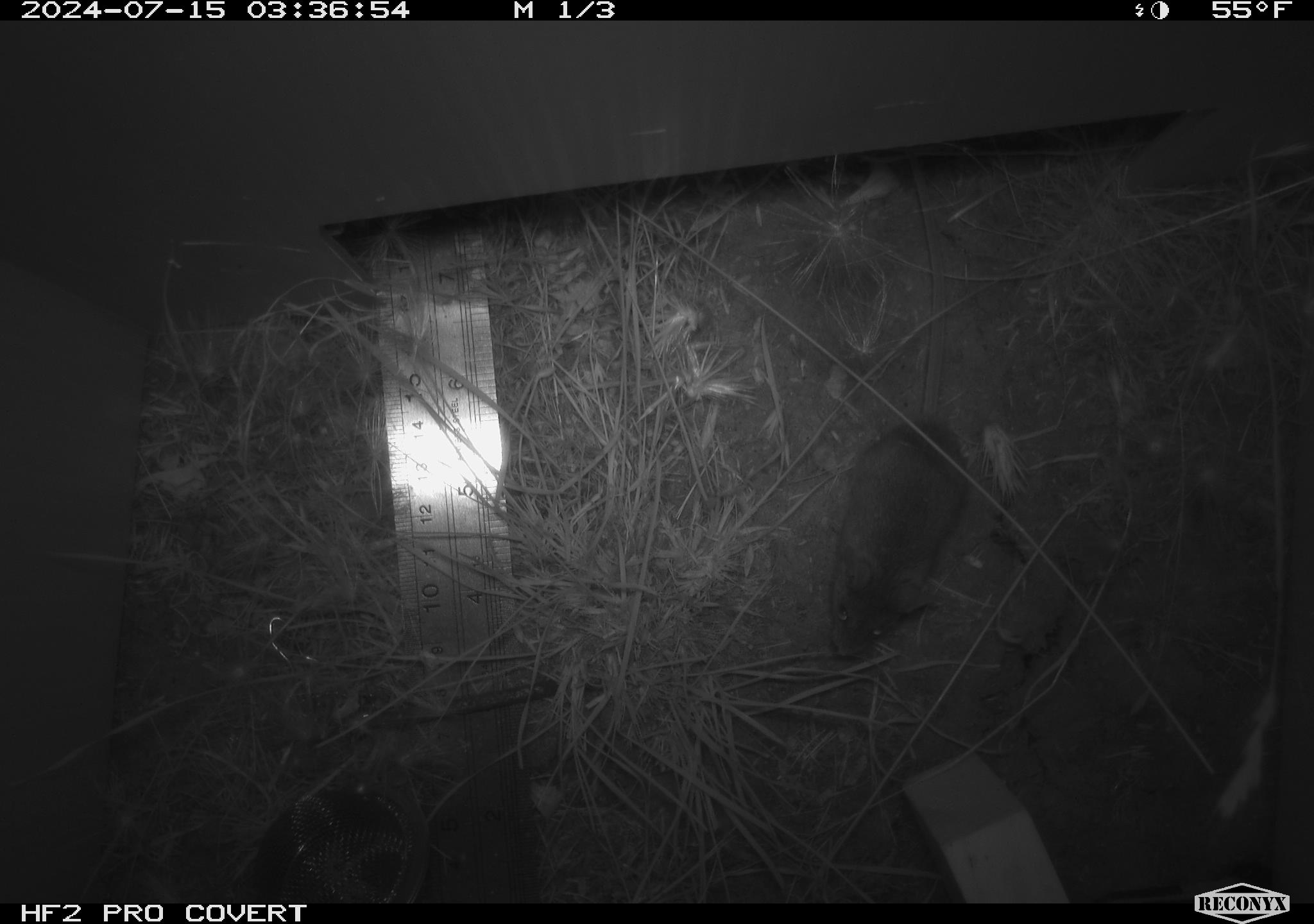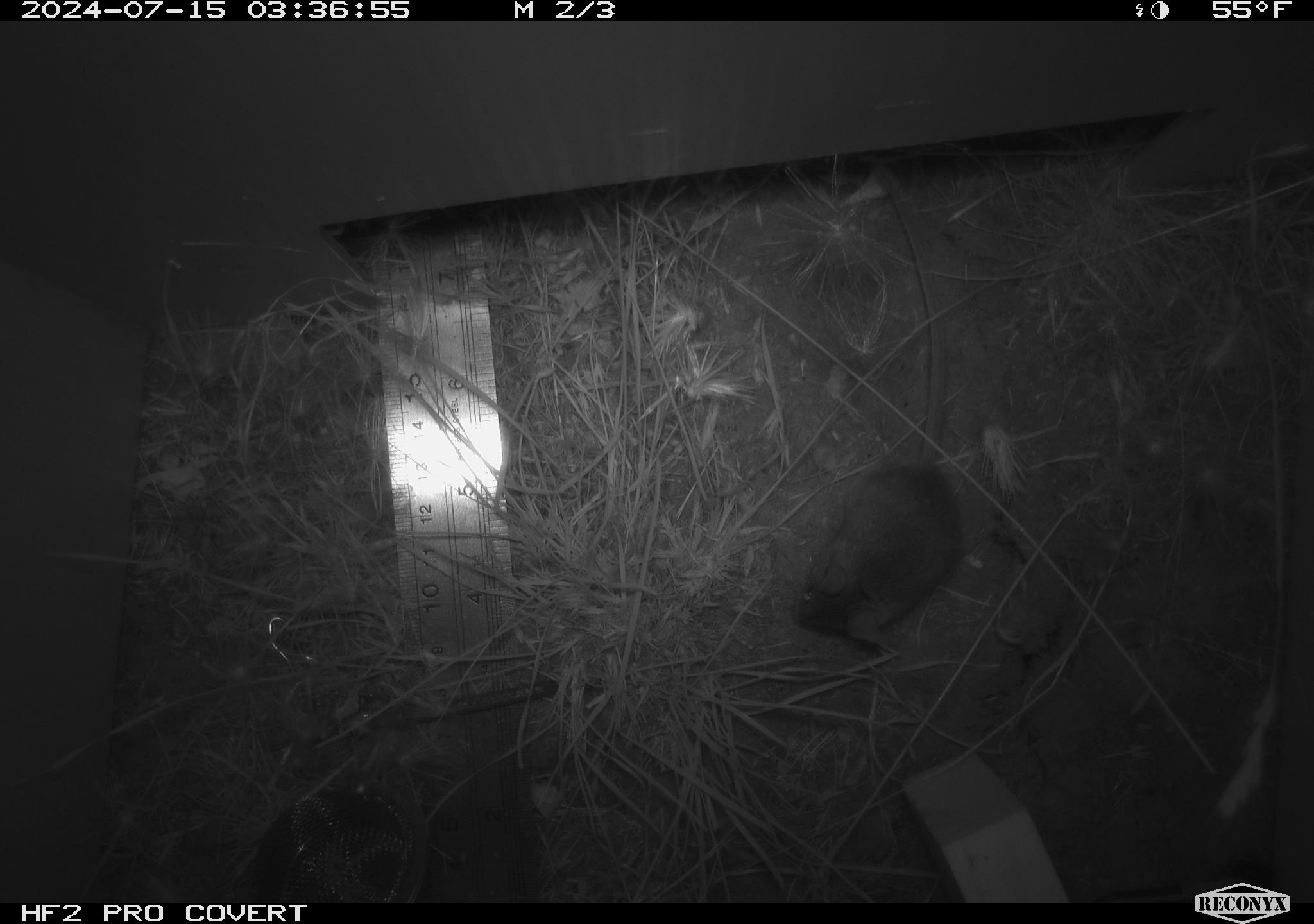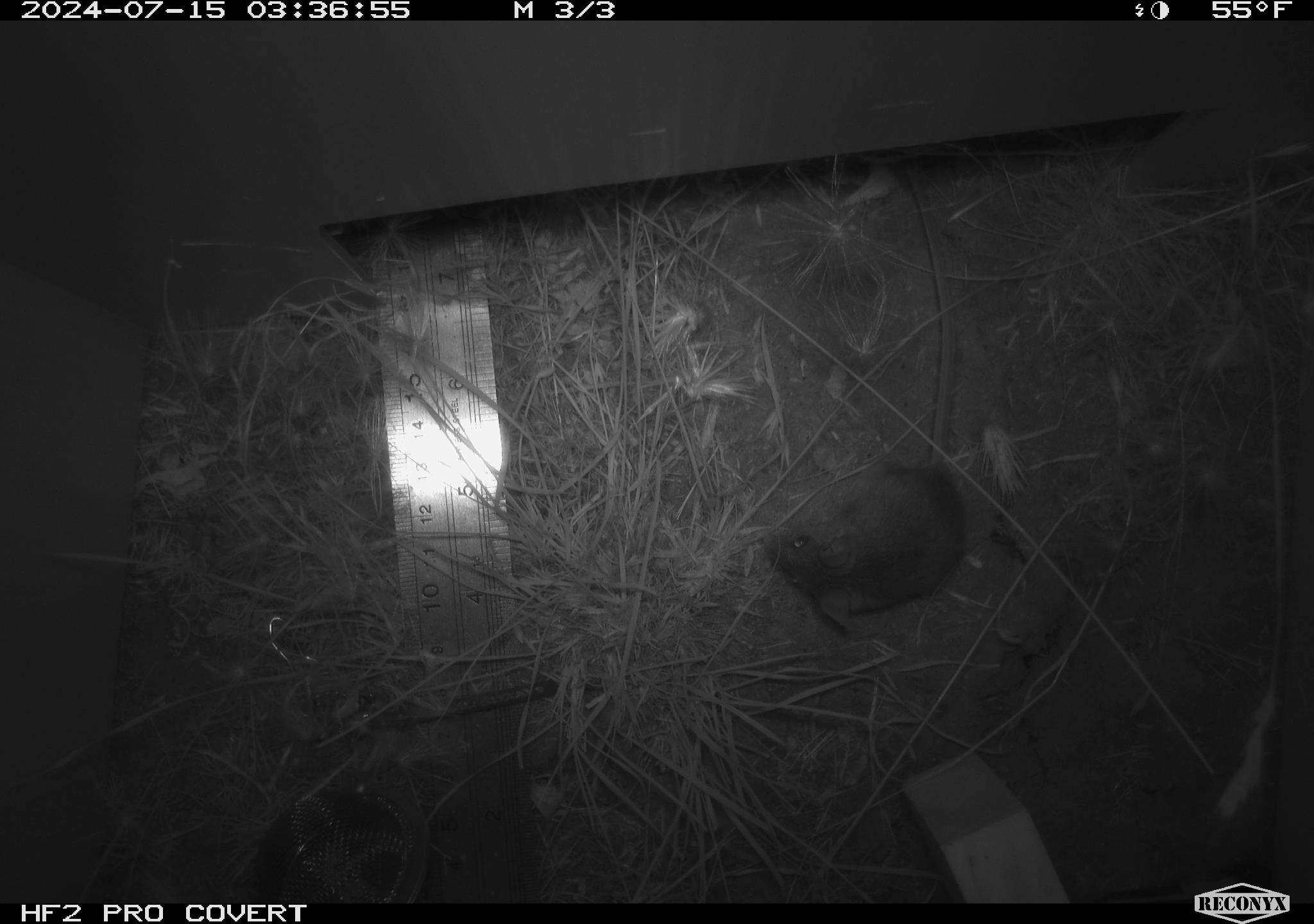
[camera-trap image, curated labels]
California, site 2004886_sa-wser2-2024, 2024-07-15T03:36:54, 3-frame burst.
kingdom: Animalia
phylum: Chordata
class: Mammalia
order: Rodentia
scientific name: Rodentia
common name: mouse species